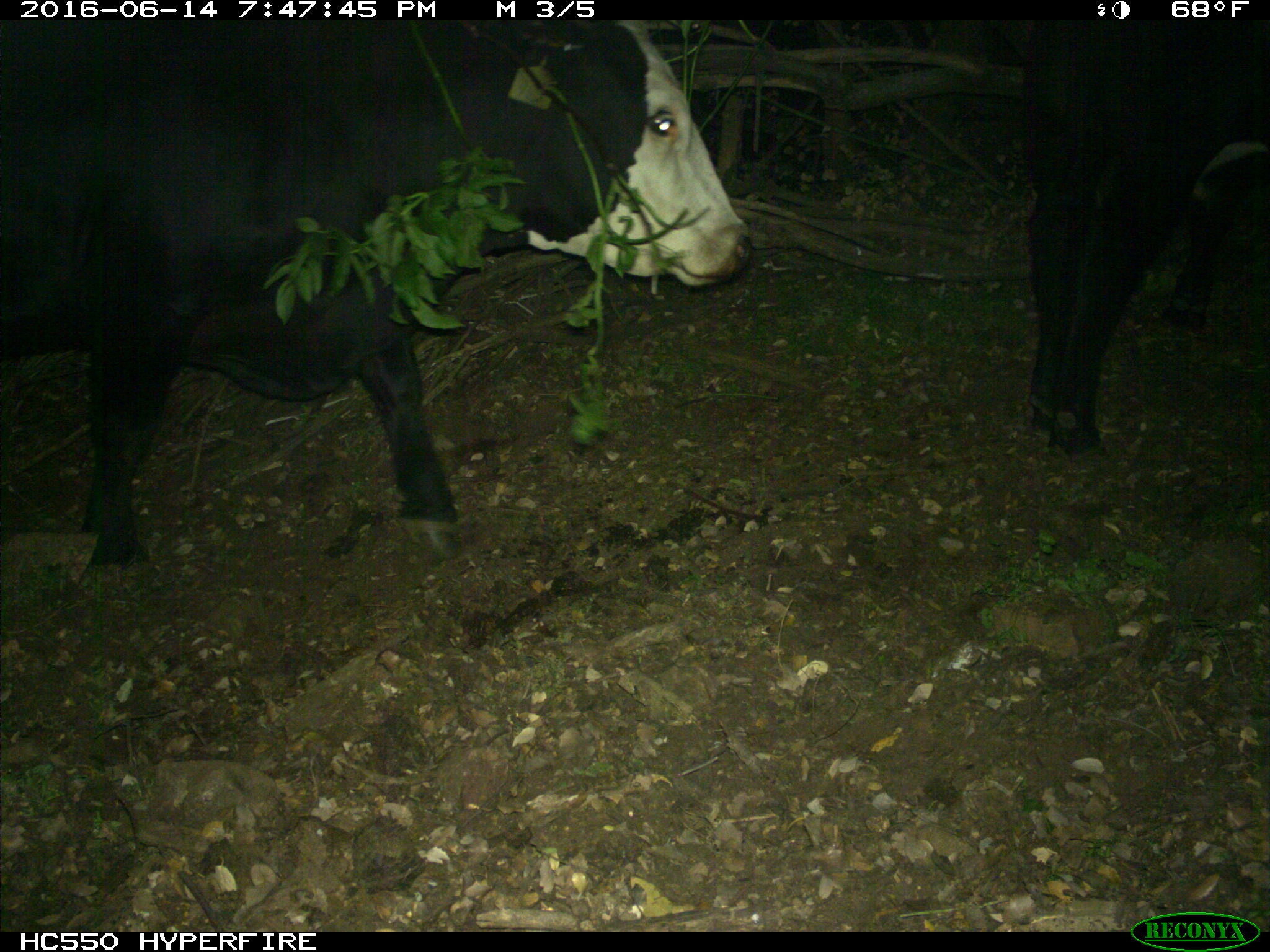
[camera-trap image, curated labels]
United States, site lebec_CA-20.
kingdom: Animalia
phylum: Chordata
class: Mammalia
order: Artiodactyla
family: Bovidae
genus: Bos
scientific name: Bos taurus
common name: domestic cow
Bos taurus (domestic cow).